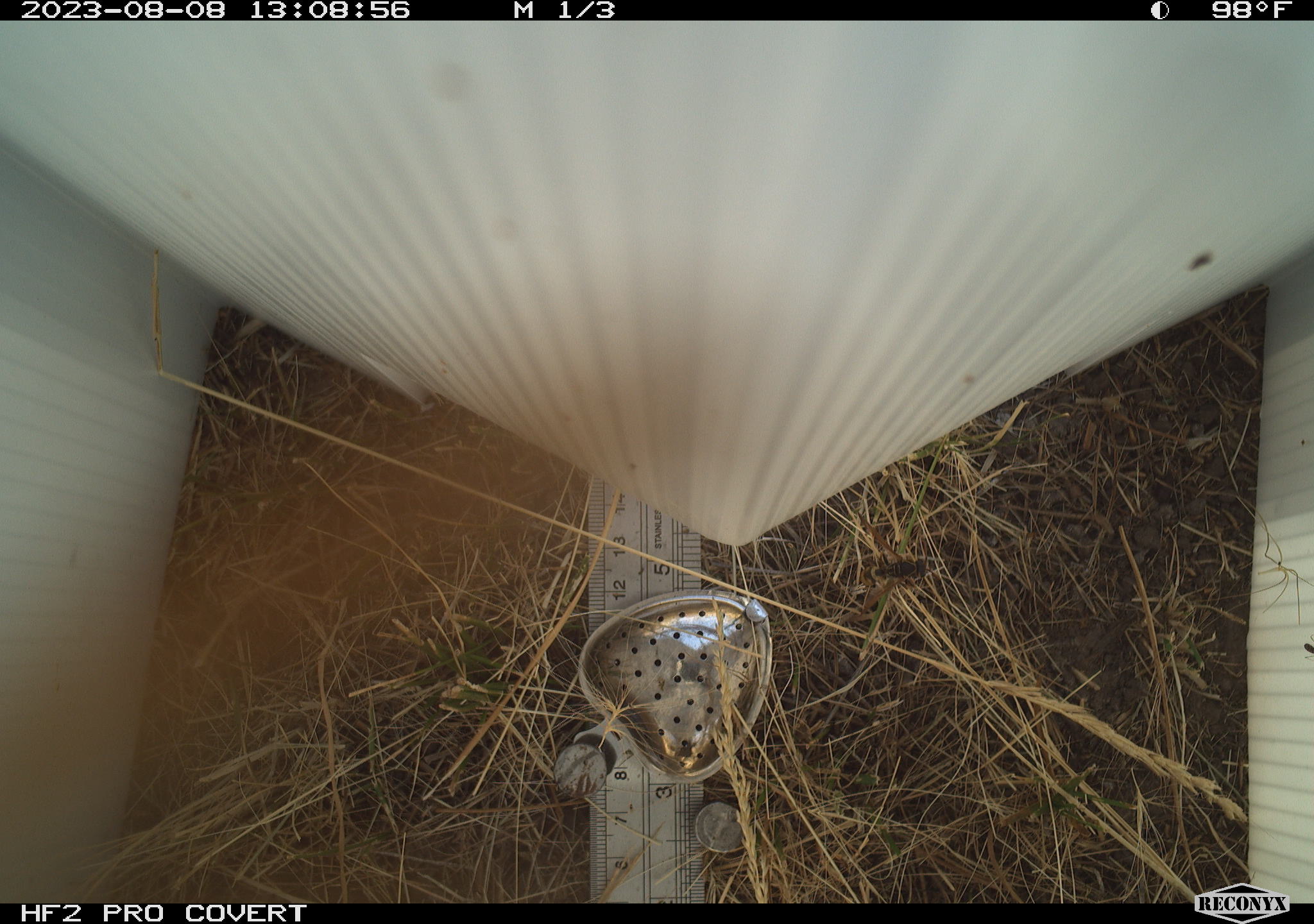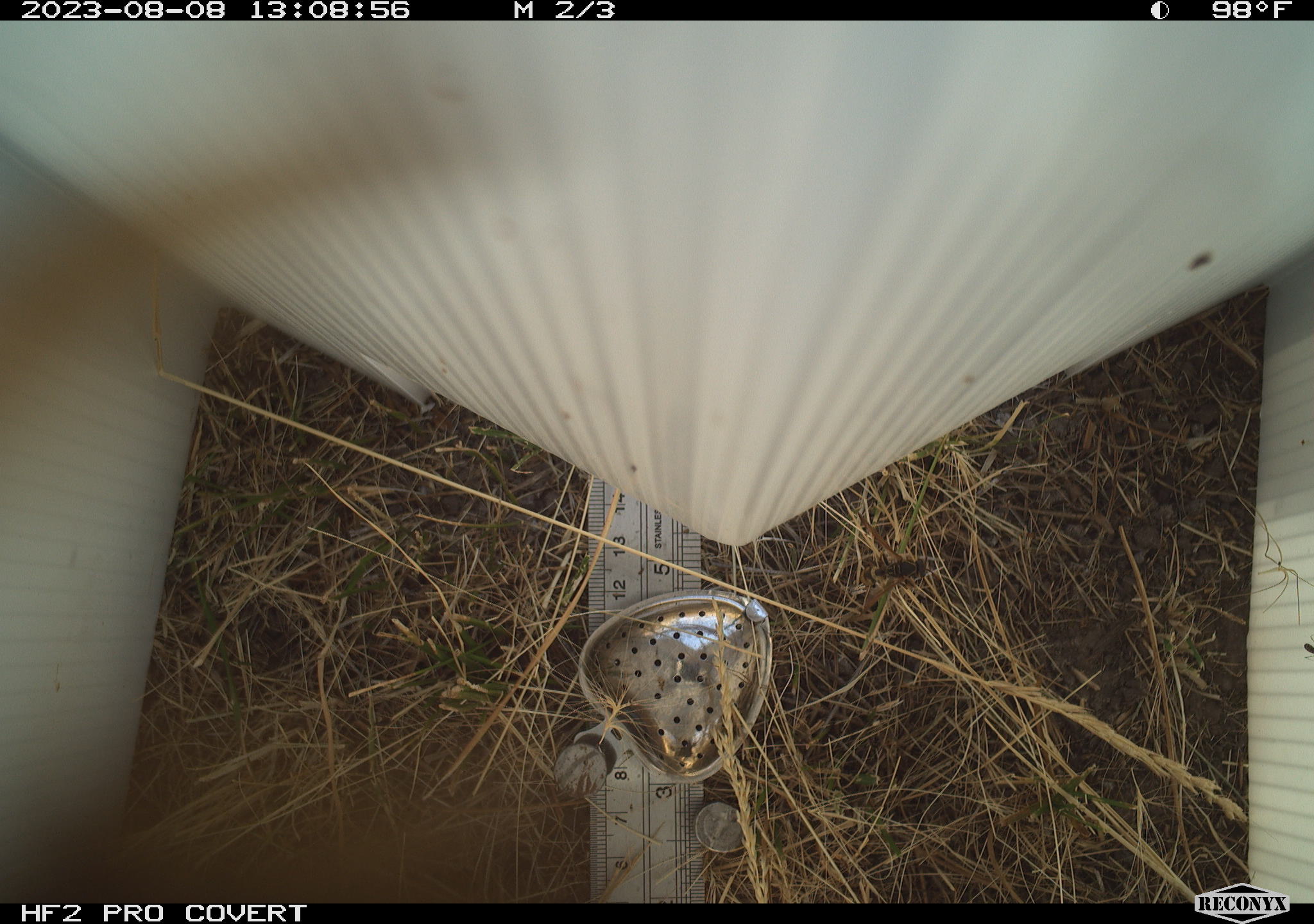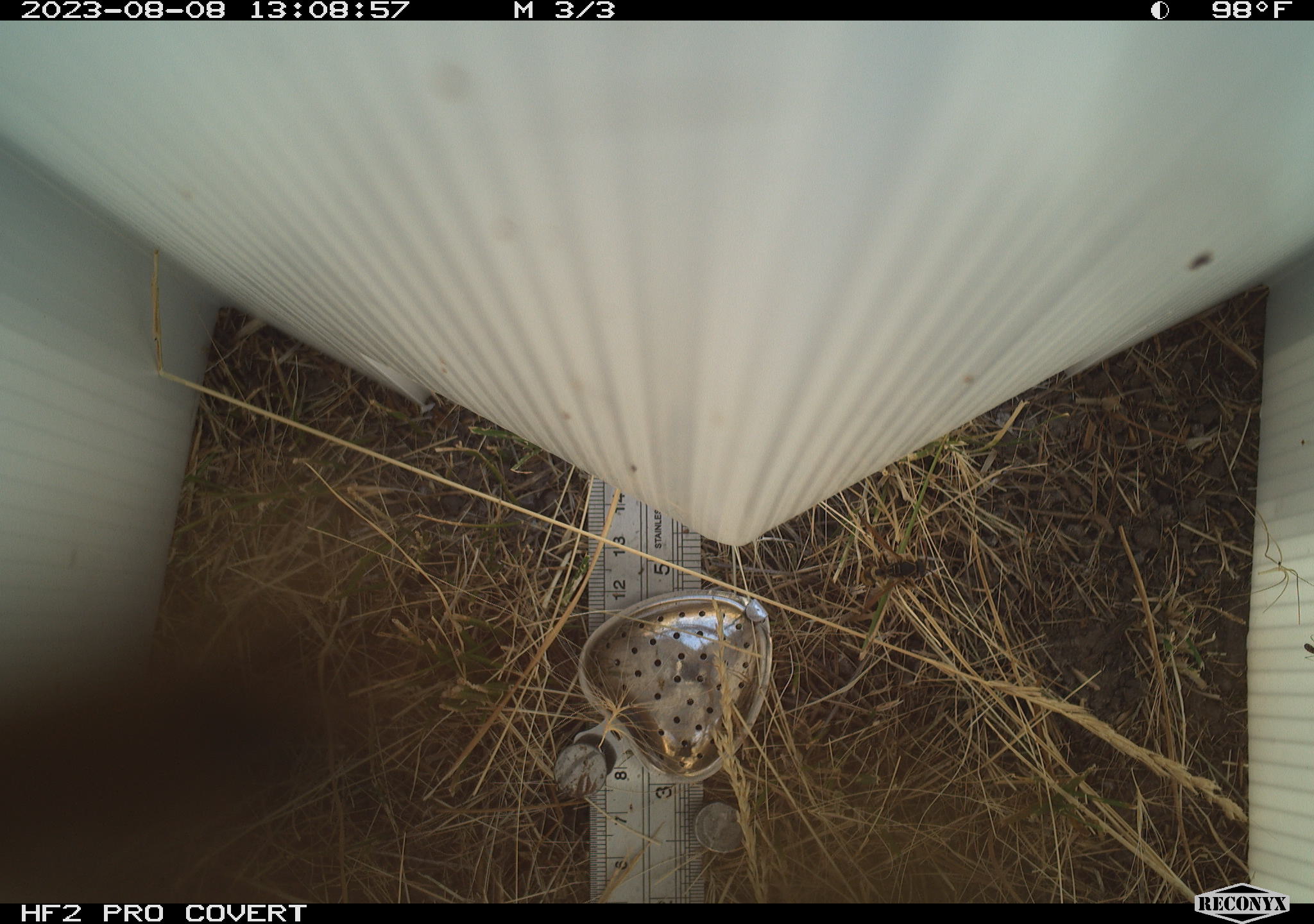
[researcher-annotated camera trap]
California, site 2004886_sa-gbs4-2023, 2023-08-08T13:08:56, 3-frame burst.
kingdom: Animalia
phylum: Arthropoda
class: Insecta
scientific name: Insecta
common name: insect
Insect (Insecta).